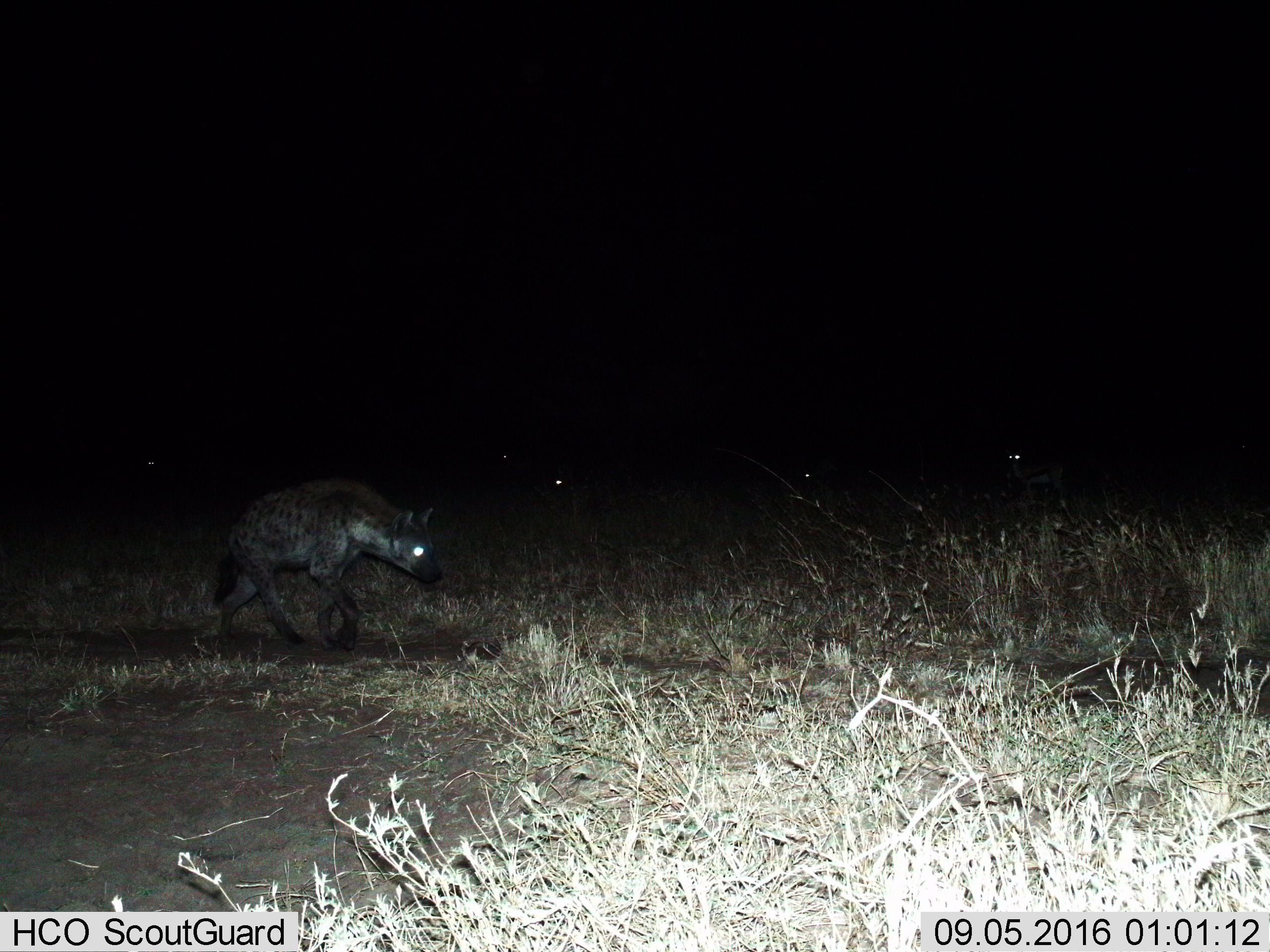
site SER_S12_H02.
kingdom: Animalia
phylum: Chordata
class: Mammalia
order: Carnivora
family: Hyaenidae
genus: Crocuta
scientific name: Crocuta crocuta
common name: spotted hyena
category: hyenaspotted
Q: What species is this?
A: Hyenaspotted (spotted hyena) (Crocuta crocuta).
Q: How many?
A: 1.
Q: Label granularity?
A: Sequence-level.